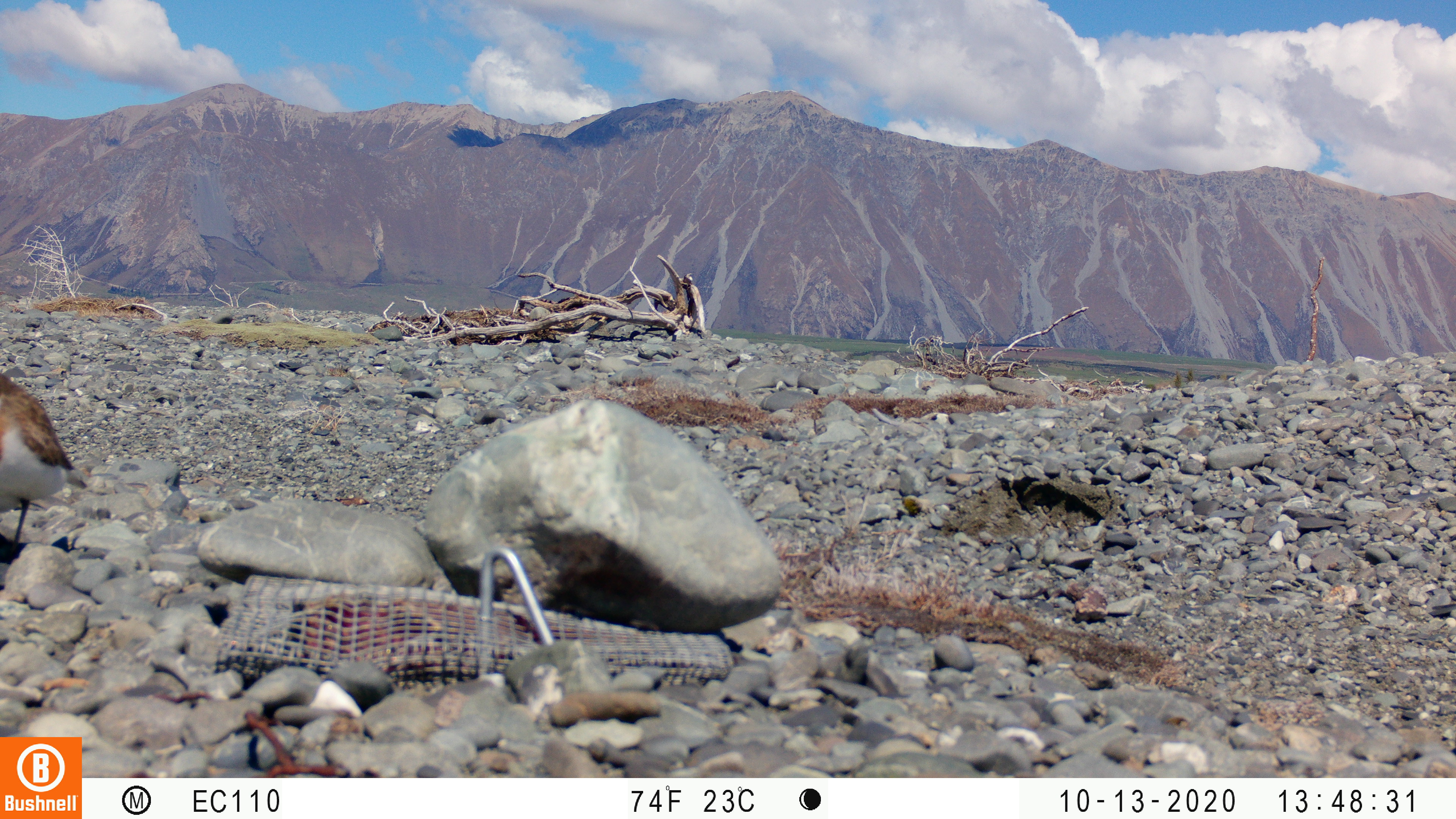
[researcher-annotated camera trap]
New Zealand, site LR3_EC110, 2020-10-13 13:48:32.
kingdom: Animalia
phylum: Chordata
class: Aves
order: Charadriiformes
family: Charadriidae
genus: Charadrius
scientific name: Charadrius bicinctus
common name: double-banded plover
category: banded dotterel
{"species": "banded dotterel (double-banded plover) (Charadrius bicinctus)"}